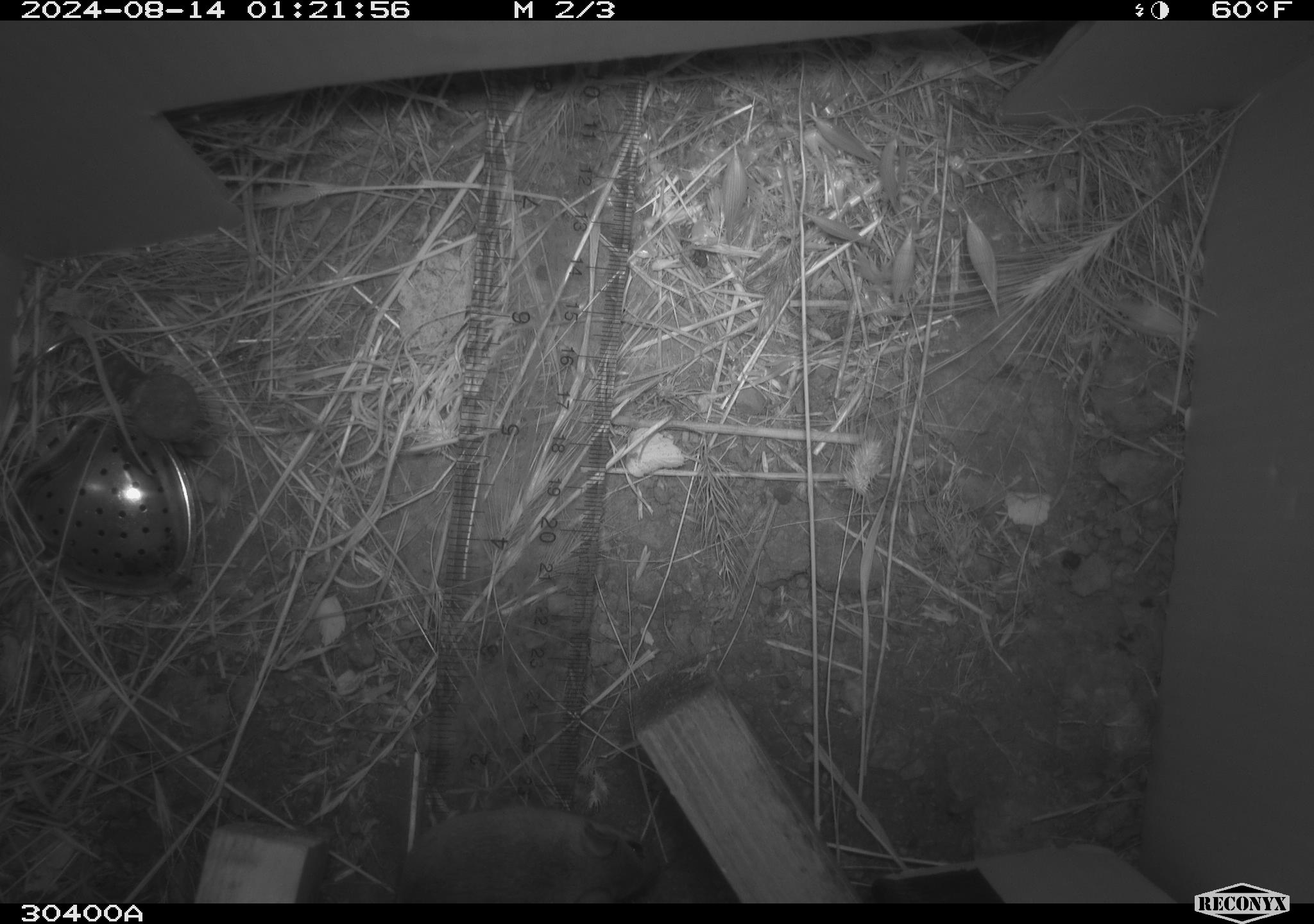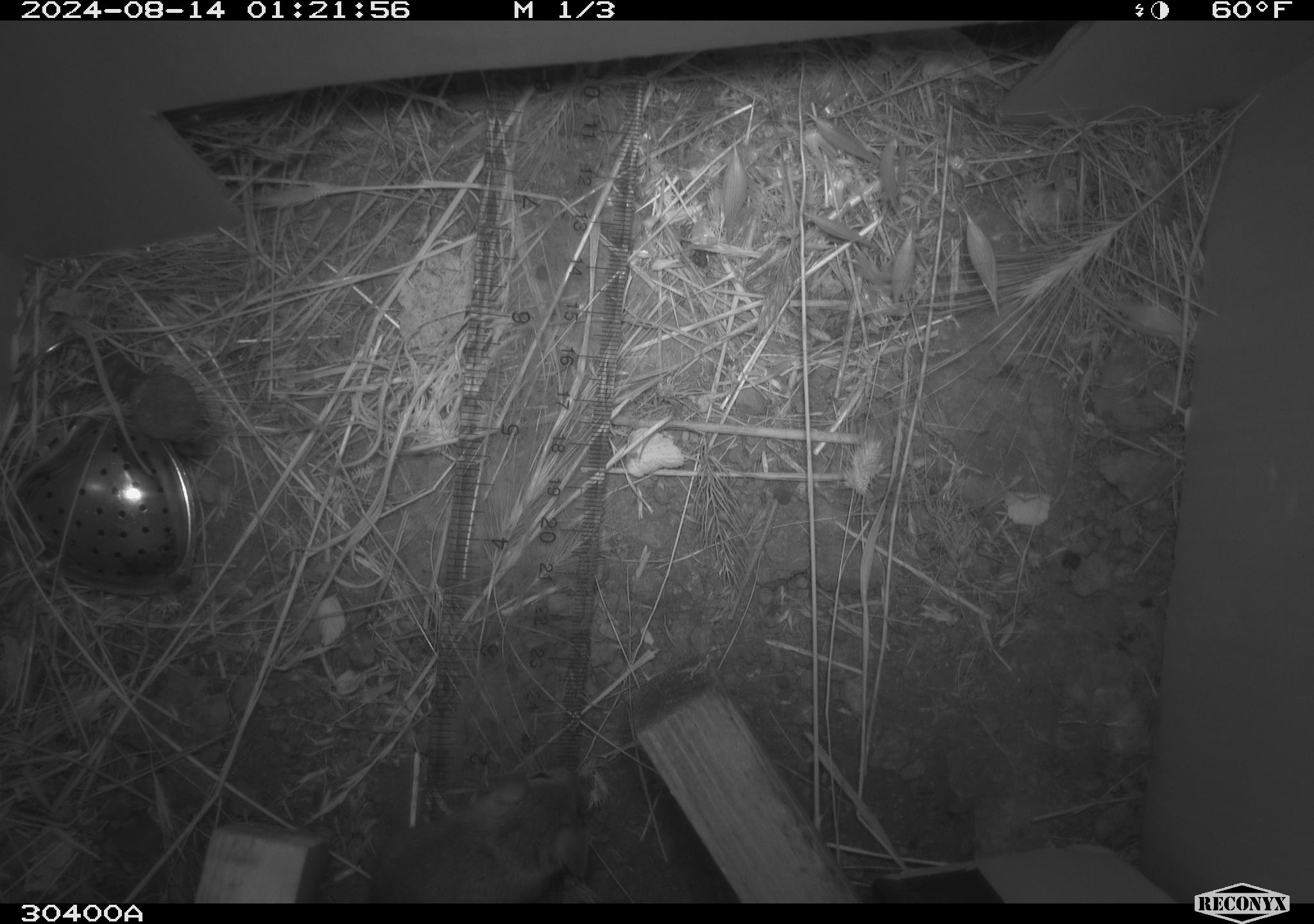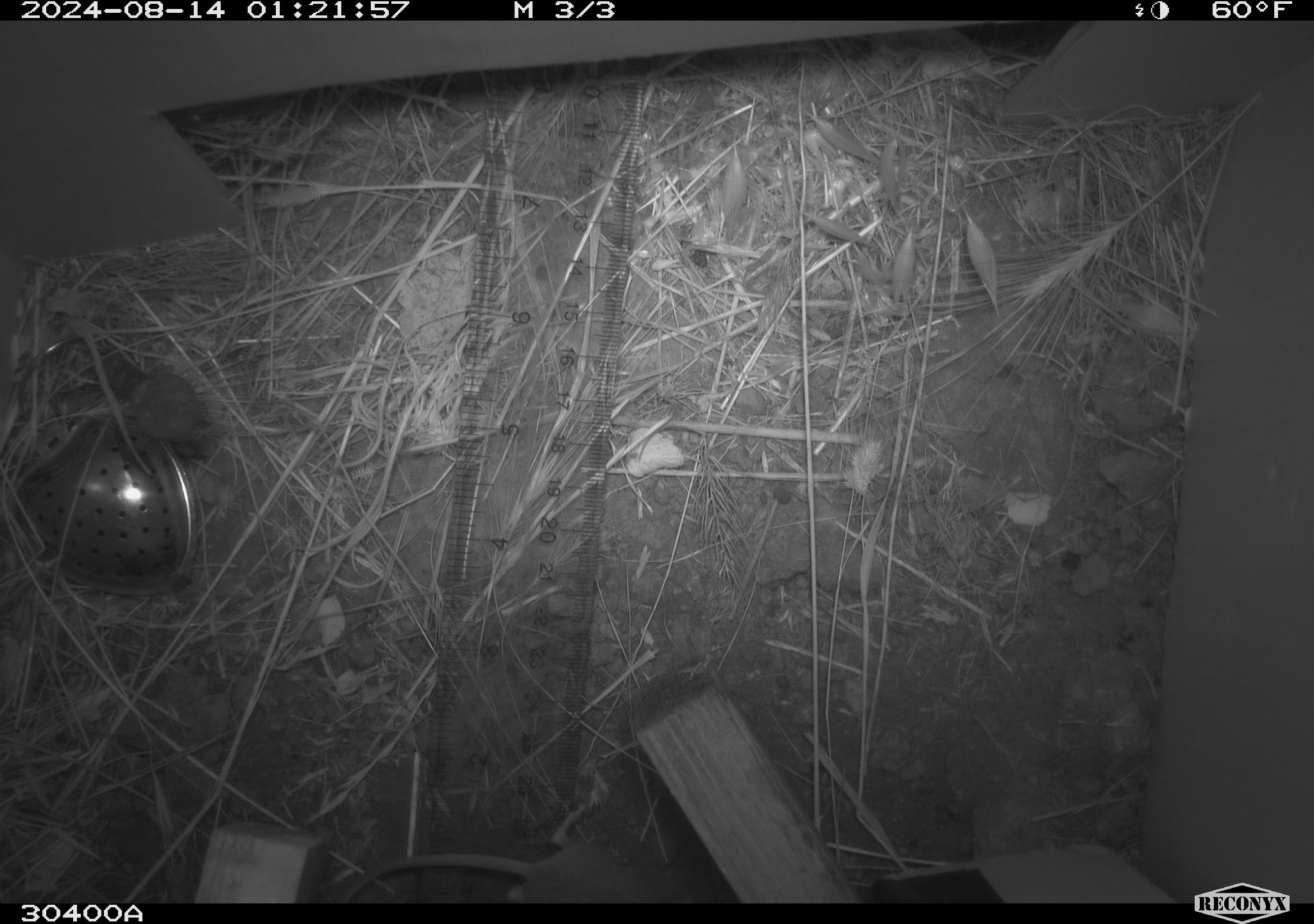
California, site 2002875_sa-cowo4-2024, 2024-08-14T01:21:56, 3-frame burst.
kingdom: Animalia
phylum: Chordata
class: Mammalia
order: Rodentia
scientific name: Rodentia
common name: mouse species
Mouse species (Rodentia).